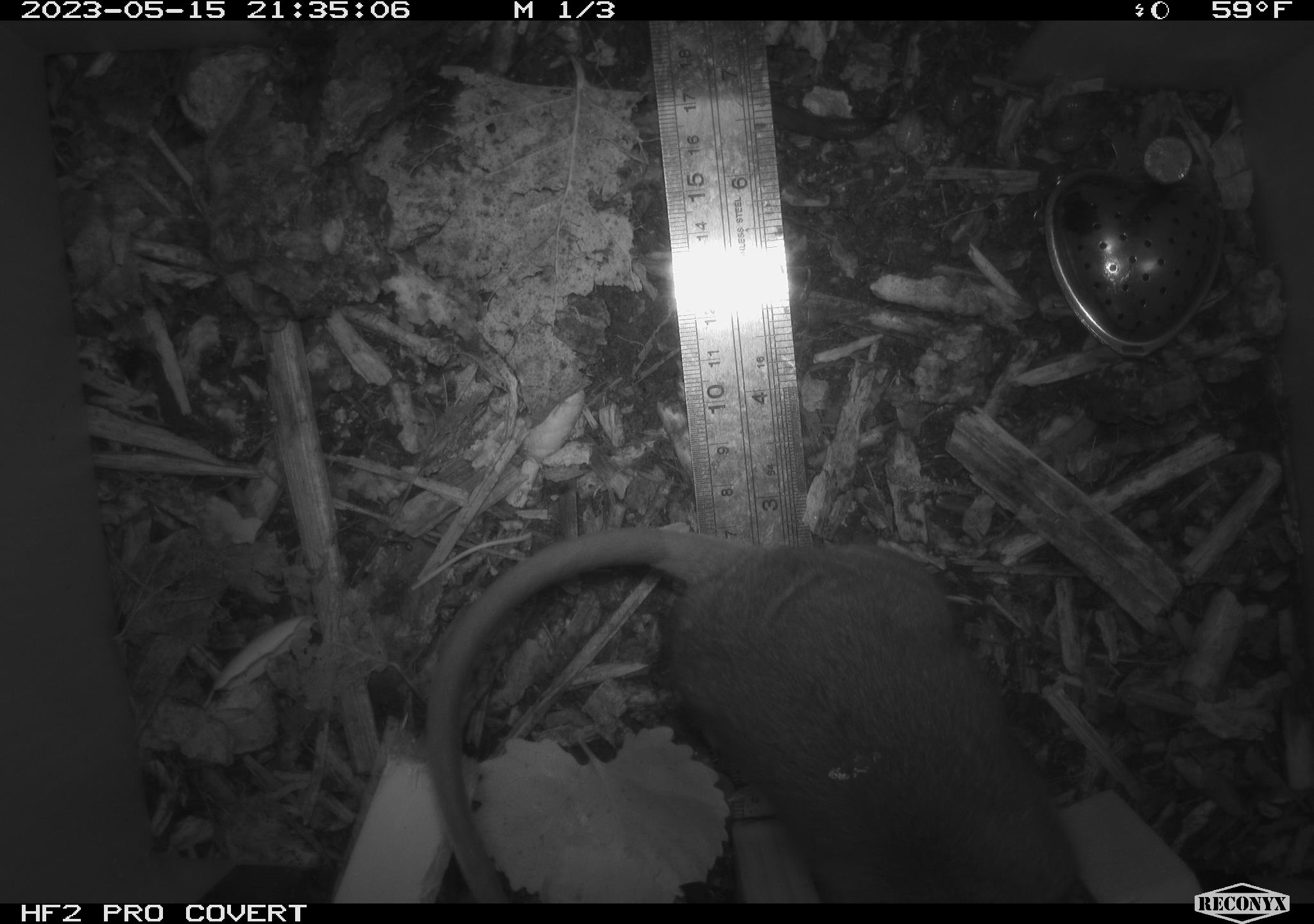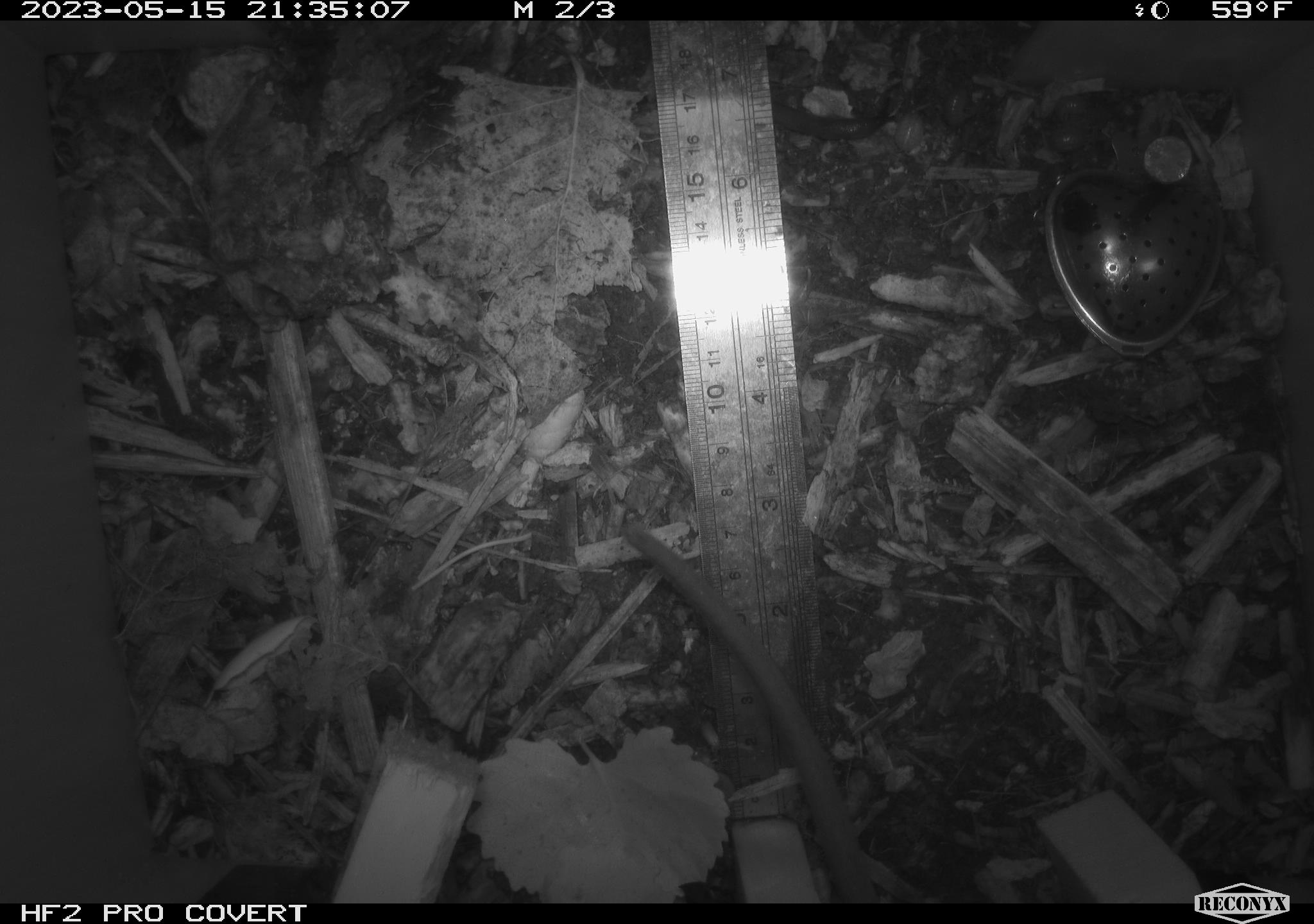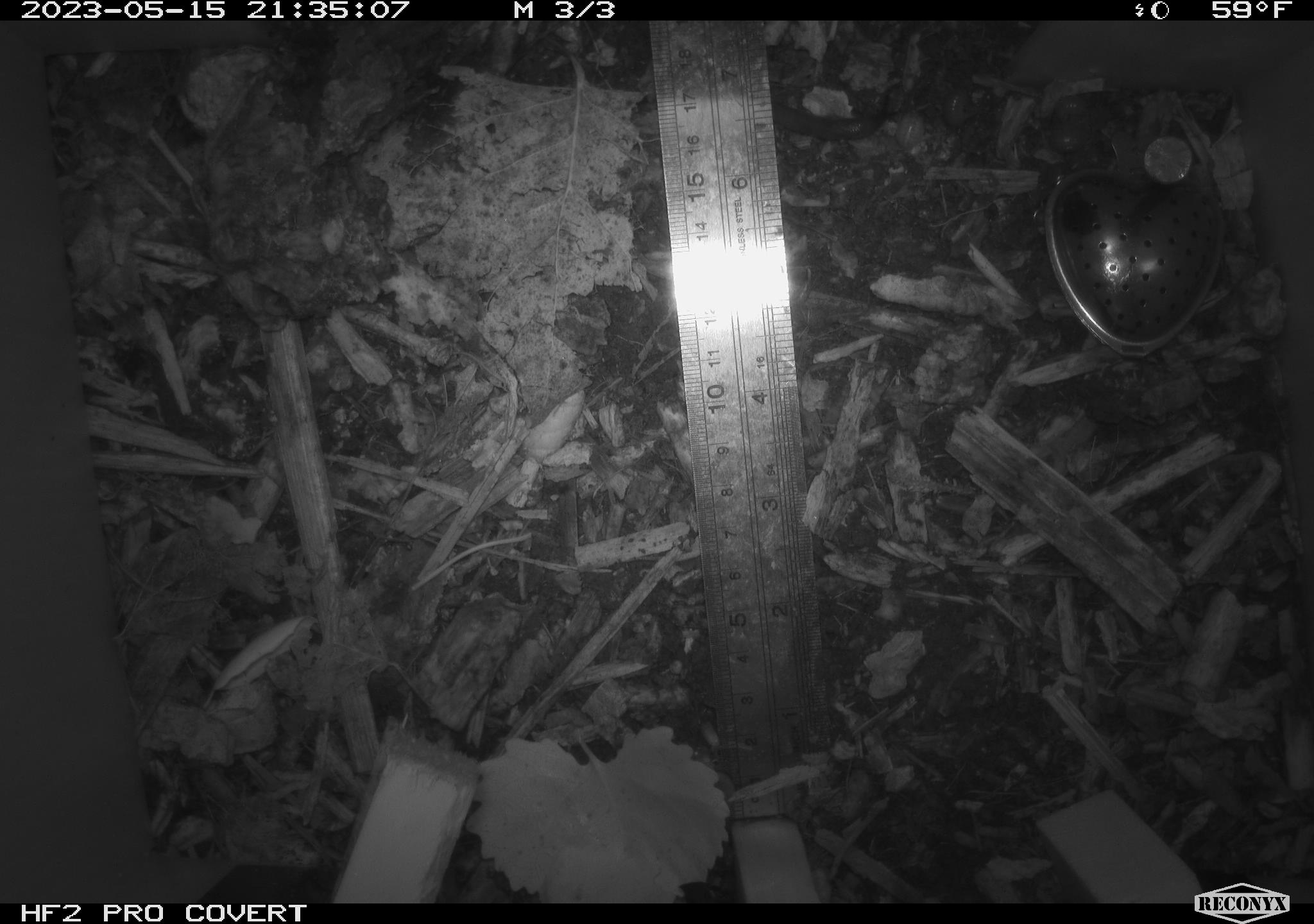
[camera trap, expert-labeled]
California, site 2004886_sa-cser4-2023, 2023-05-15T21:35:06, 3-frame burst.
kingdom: Animalia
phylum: Chordata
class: Mammalia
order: Rodentia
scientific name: Rodentia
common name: woodrat or rat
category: woodrat or rat species